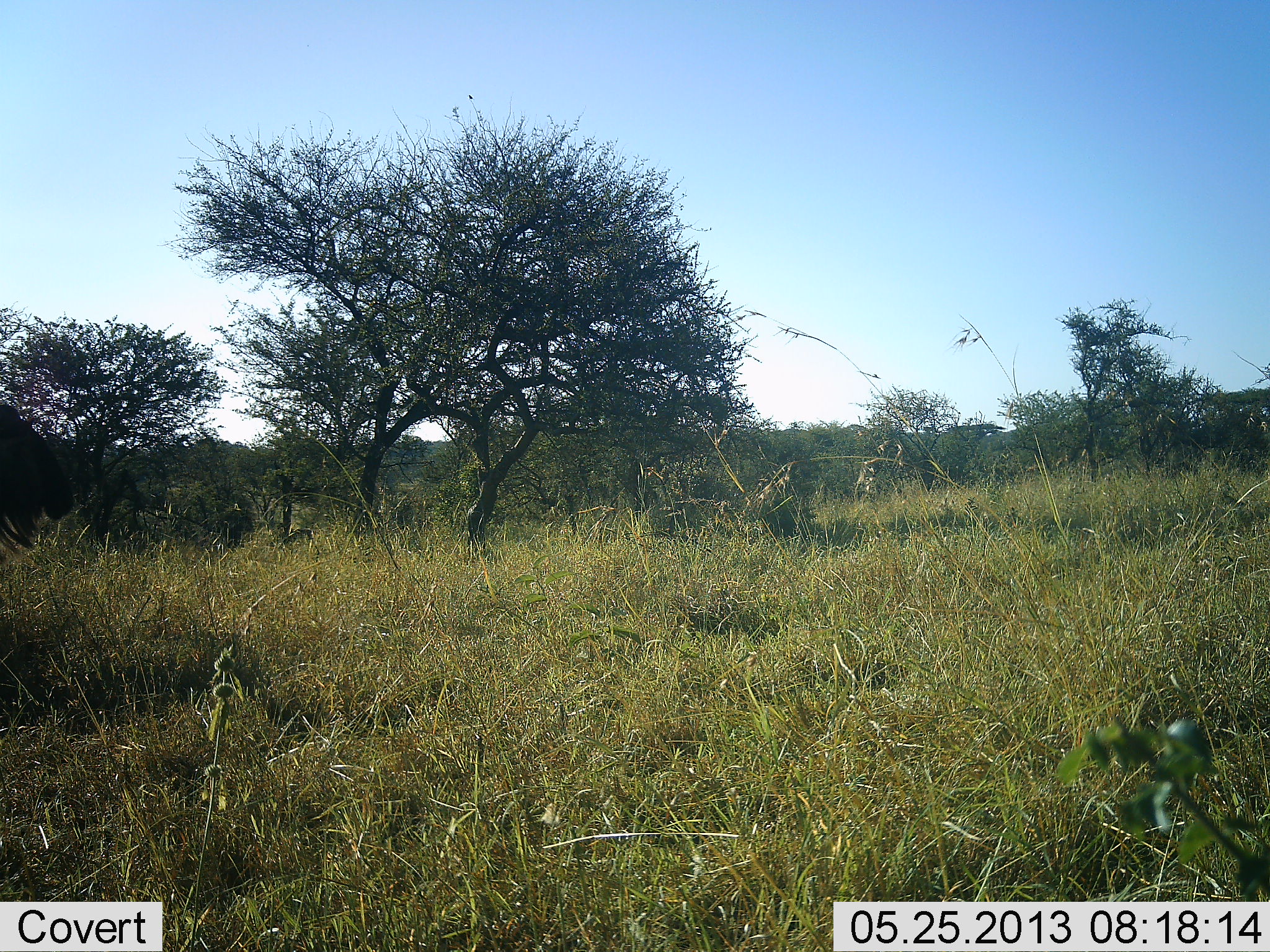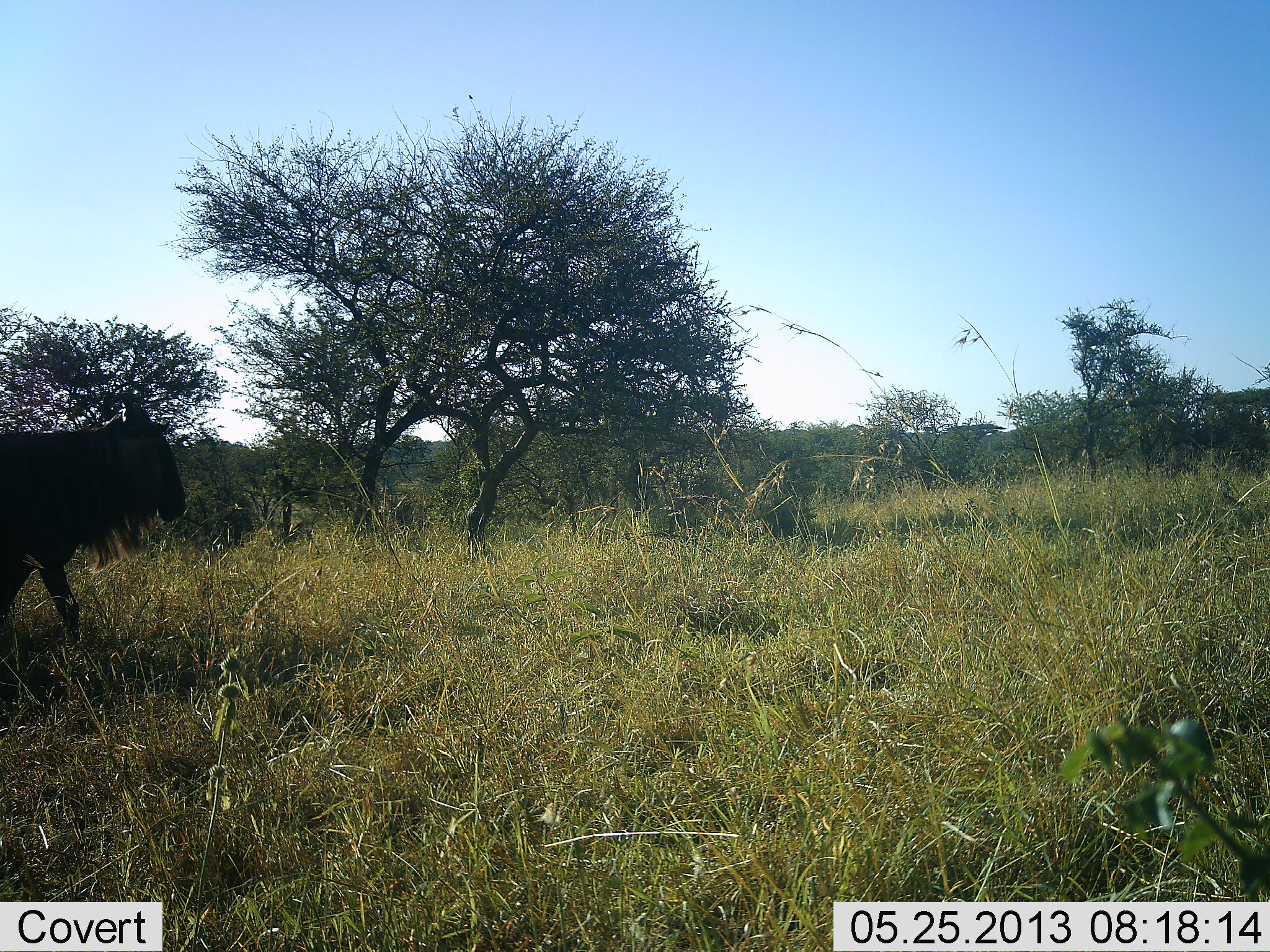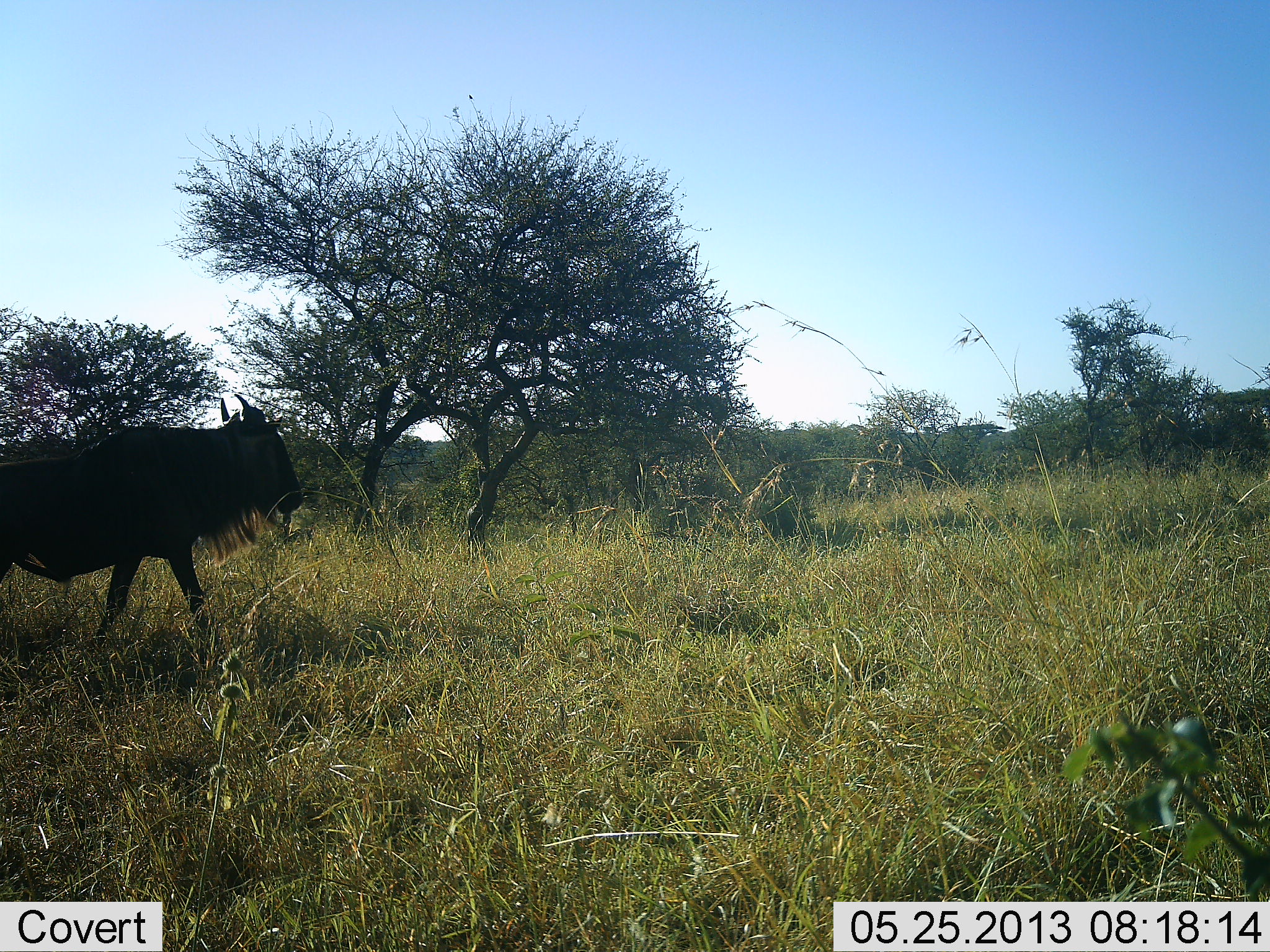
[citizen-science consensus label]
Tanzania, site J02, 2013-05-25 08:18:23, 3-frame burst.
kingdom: Animalia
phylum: Chordata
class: Mammalia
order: Artiodactyla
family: Bovidae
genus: Connochaetes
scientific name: Connochaetes taurinus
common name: blue wildebeest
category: wildebeest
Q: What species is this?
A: Wildebeest (blue wildebeest) (Connochaetes taurinus).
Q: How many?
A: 1.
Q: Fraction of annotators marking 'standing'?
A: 0%.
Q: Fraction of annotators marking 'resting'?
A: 0%.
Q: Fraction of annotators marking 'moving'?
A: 100%.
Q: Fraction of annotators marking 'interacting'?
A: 0%.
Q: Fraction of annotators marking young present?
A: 0%.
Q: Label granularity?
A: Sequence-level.